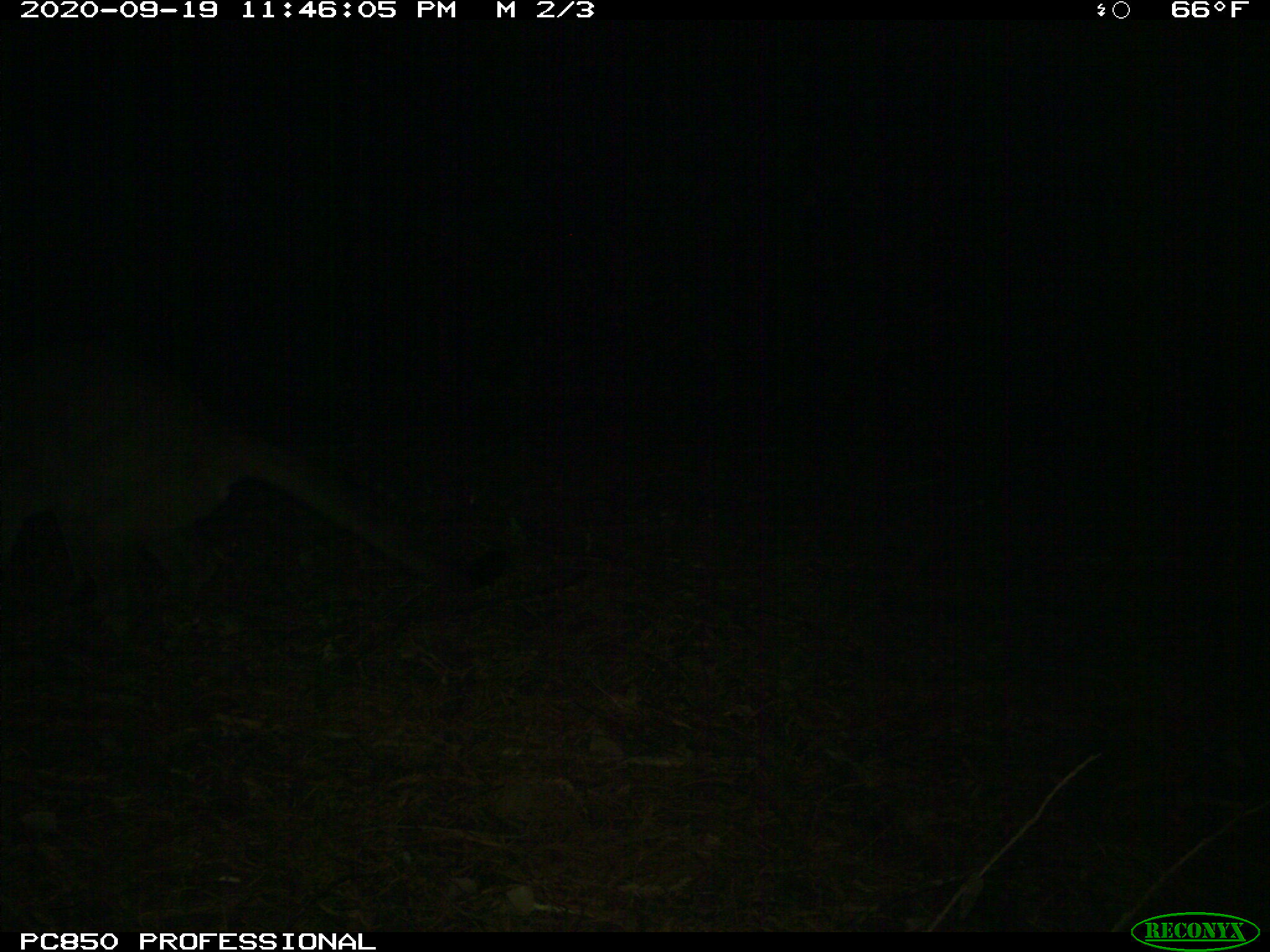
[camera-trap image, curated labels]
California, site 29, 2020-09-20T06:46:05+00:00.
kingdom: Animalia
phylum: Chordata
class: Mammalia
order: Carnivora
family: Felidae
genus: Puma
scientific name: Puma concolor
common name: puma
Puma (Puma concolor).